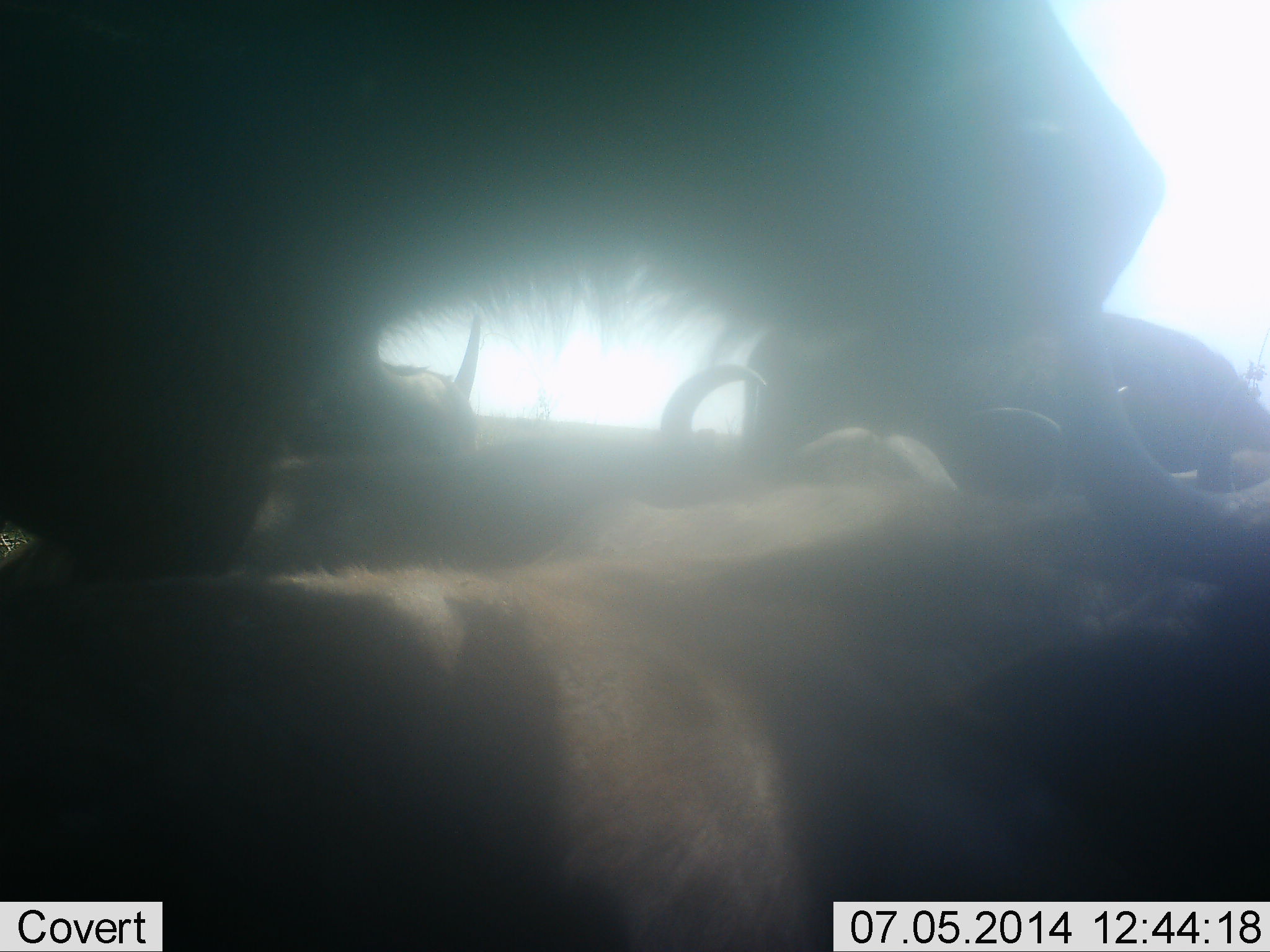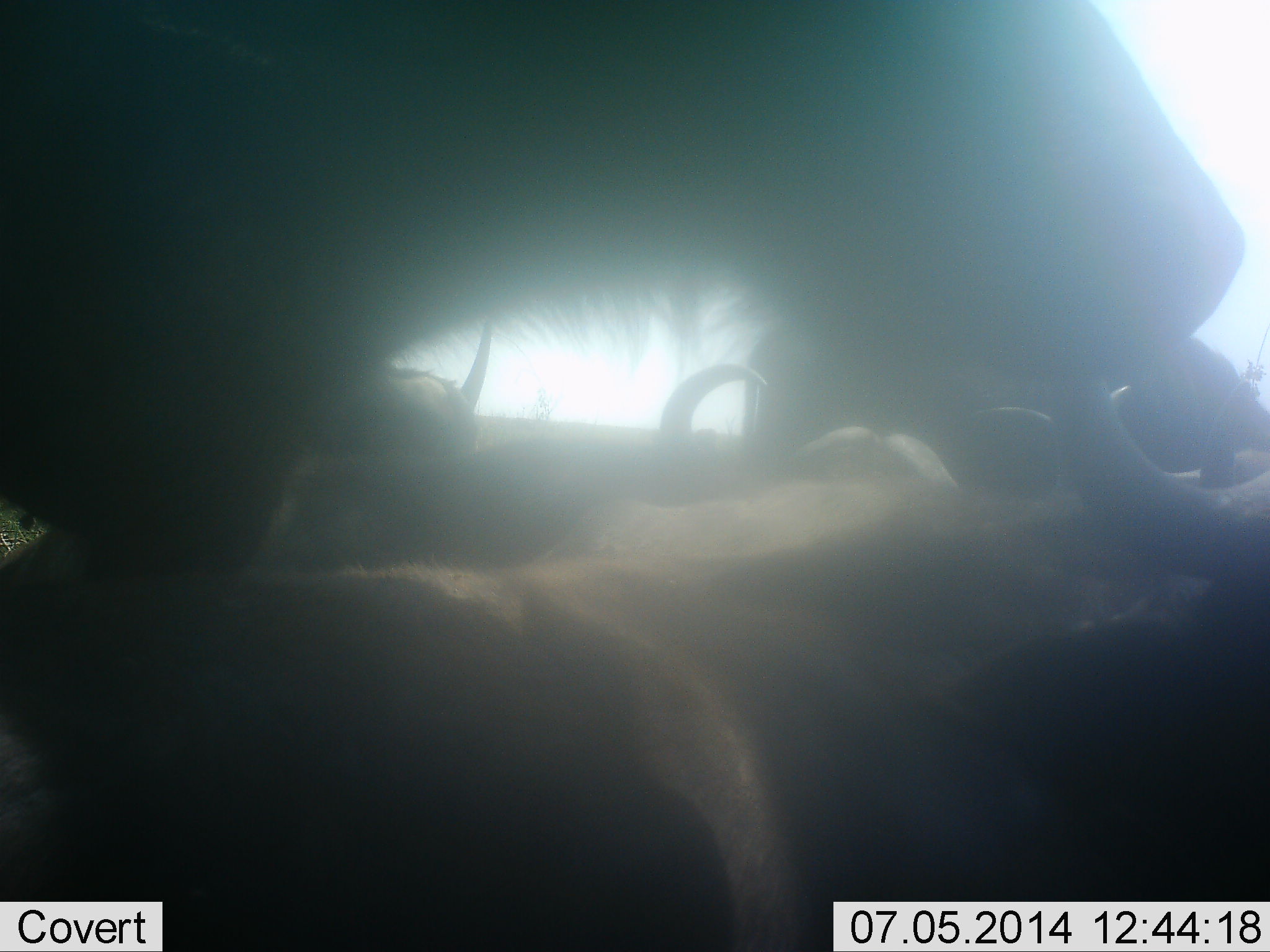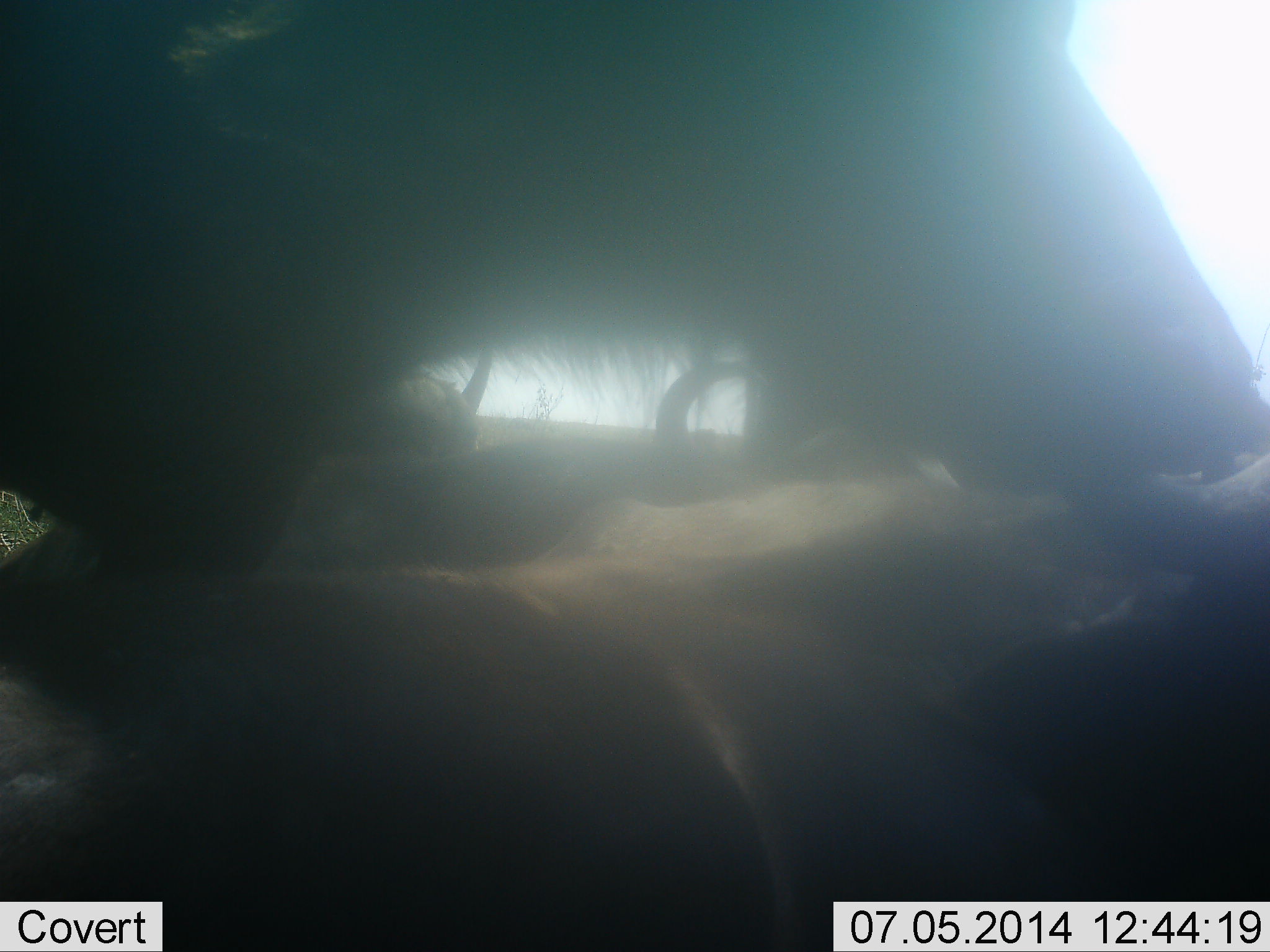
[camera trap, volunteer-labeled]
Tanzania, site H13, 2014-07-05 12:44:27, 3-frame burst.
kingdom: Animalia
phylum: Chordata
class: Mammalia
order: Artiodactyla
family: Bovidae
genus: Connochaetes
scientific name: Connochaetes taurinus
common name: blue wildebeest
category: wildebeest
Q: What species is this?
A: Wildebeest (blue wildebeest) (Connochaetes taurinus).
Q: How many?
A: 6.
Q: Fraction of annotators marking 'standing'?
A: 40%.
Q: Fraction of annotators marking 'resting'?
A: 70%.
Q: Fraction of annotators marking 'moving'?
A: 20%.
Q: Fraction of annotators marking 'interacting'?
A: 10%.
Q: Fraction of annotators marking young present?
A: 0%.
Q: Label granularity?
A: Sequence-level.